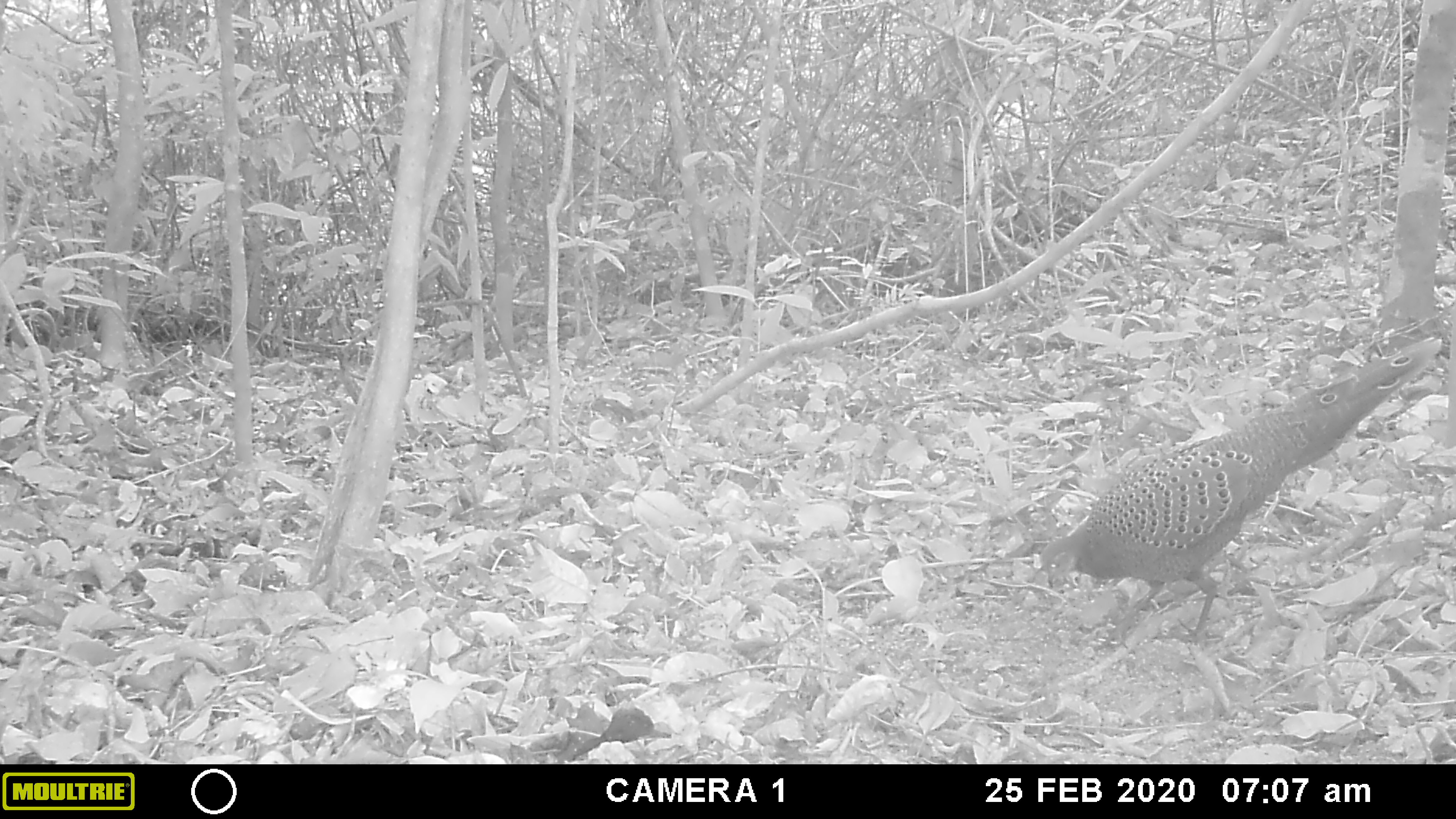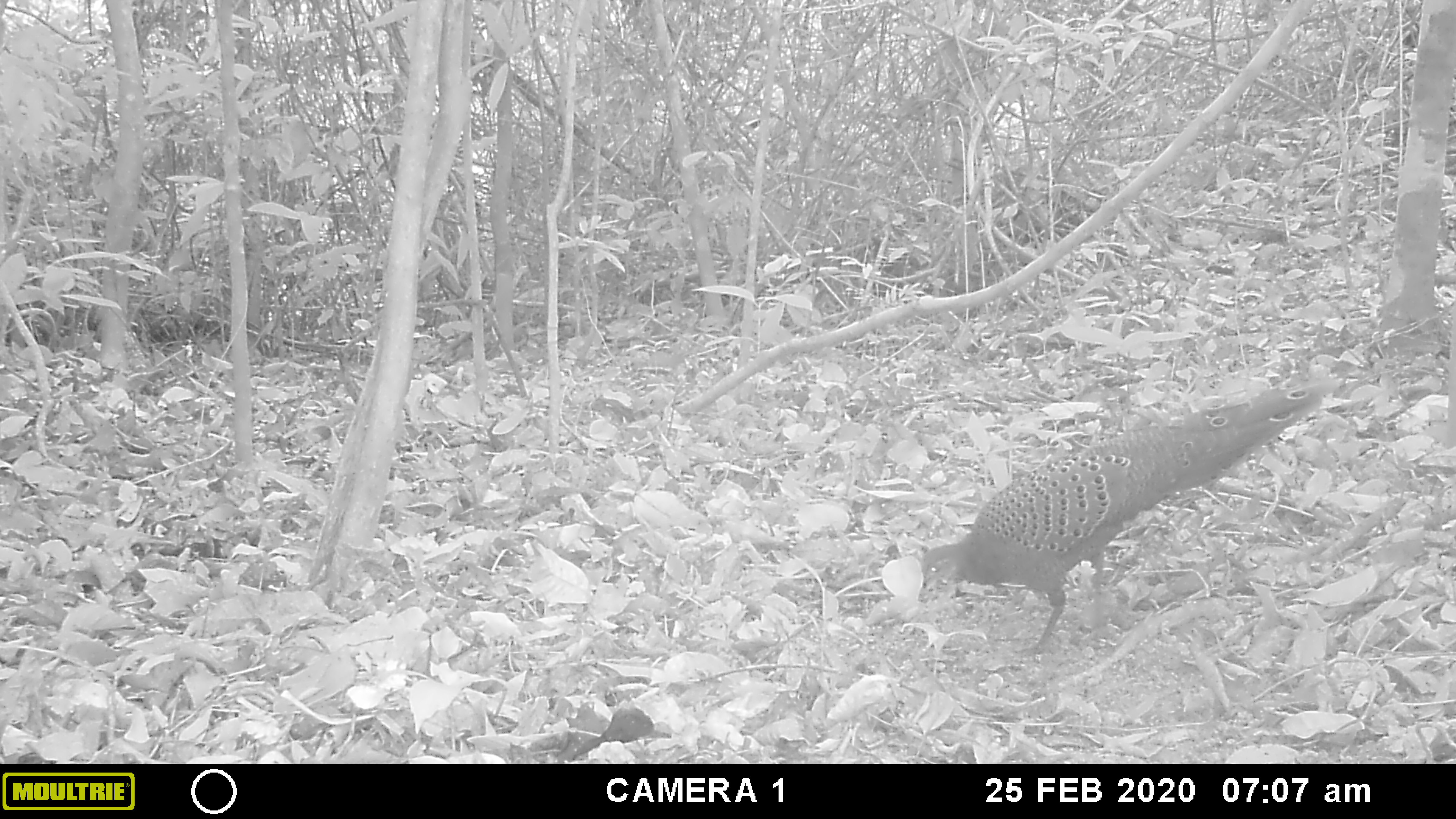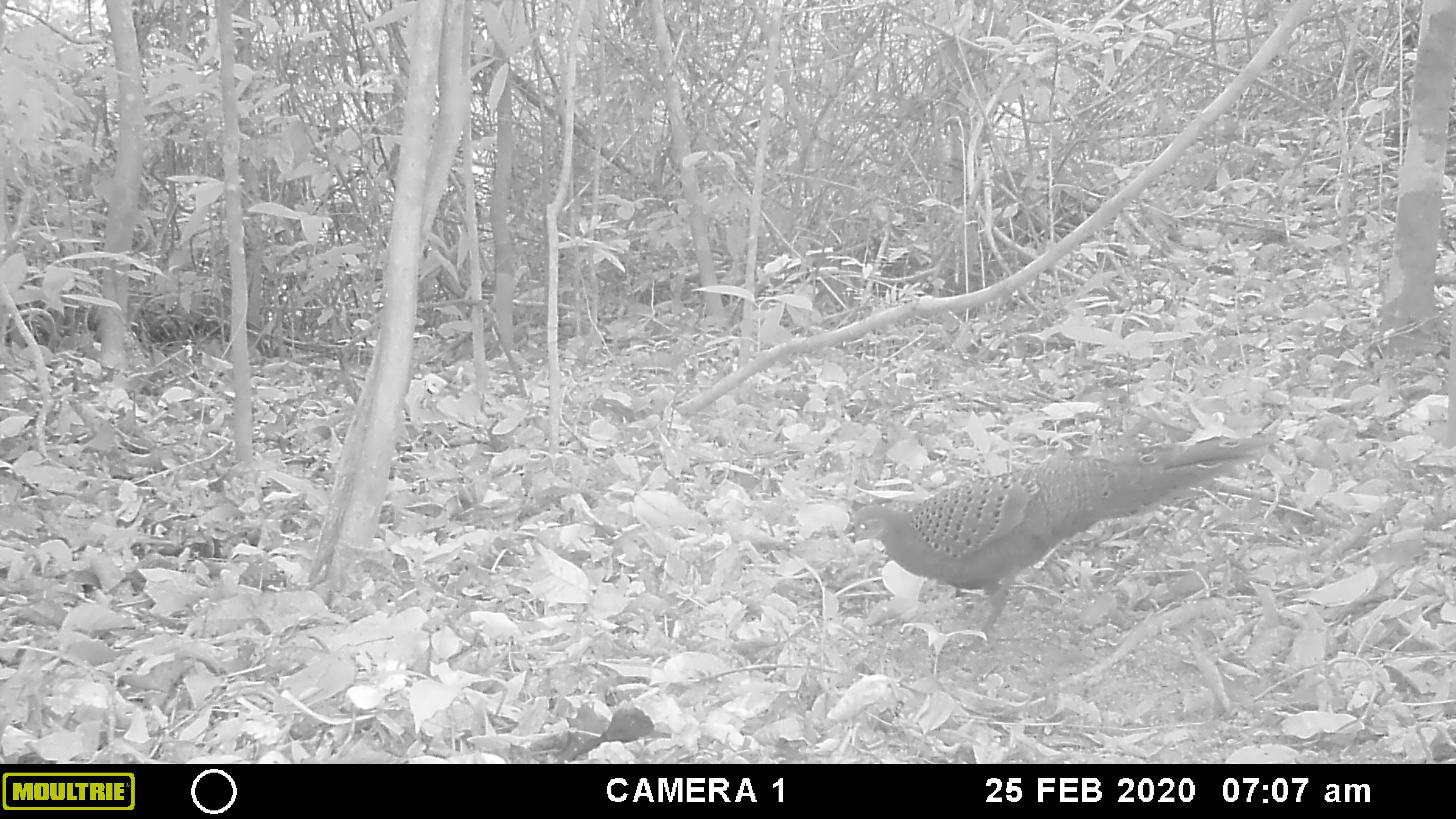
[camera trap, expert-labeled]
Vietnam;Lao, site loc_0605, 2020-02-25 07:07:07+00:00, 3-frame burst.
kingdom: Animalia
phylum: Chordata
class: Aves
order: Galliformes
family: Phasianidae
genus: Polyplectron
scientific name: Polyplectron bicalcaratum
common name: gray peacock-pheasant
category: grey peacock pheasant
Grey peacock pheasant (gray peacock-pheasant) (Polyplectron bicalcaratum). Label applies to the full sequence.